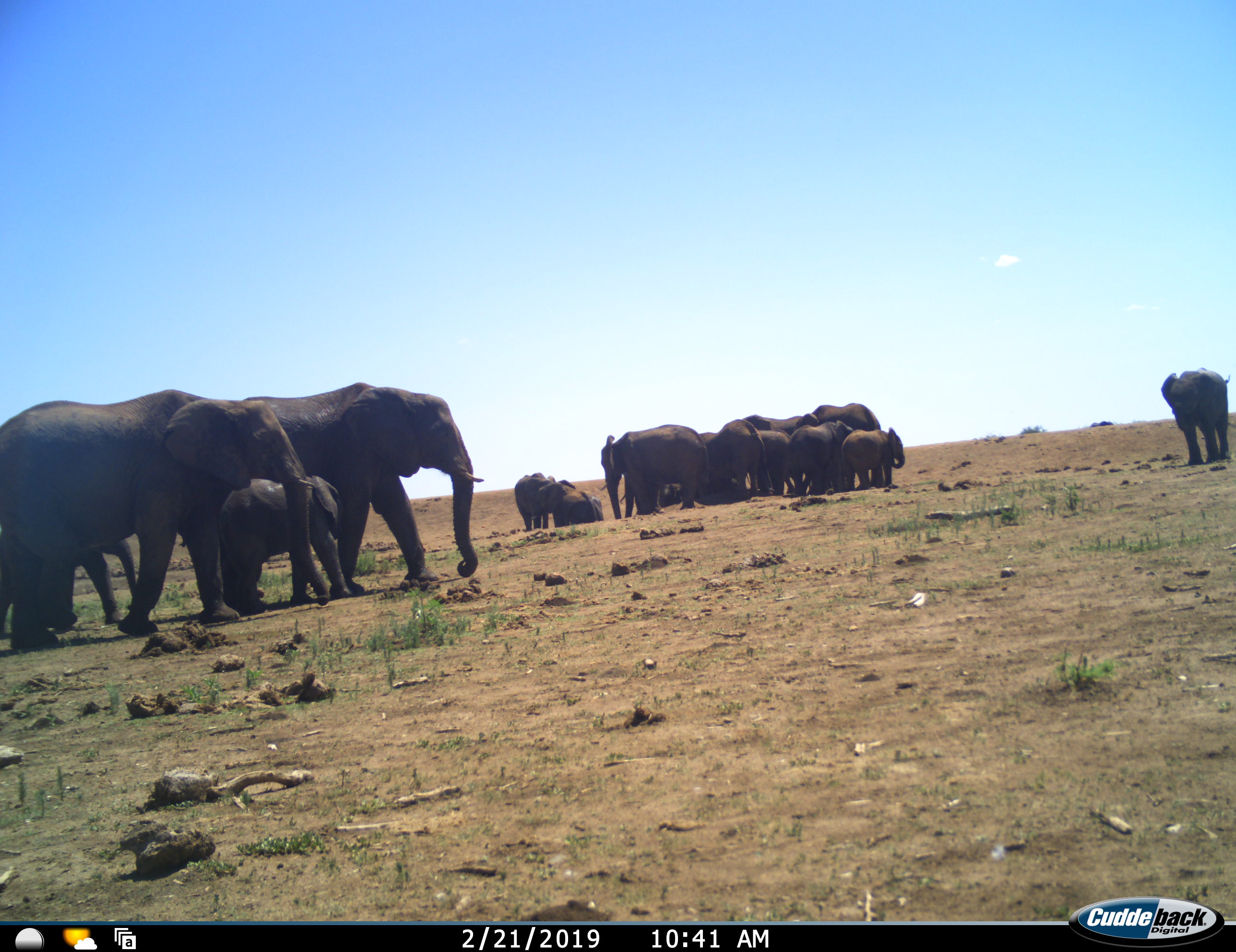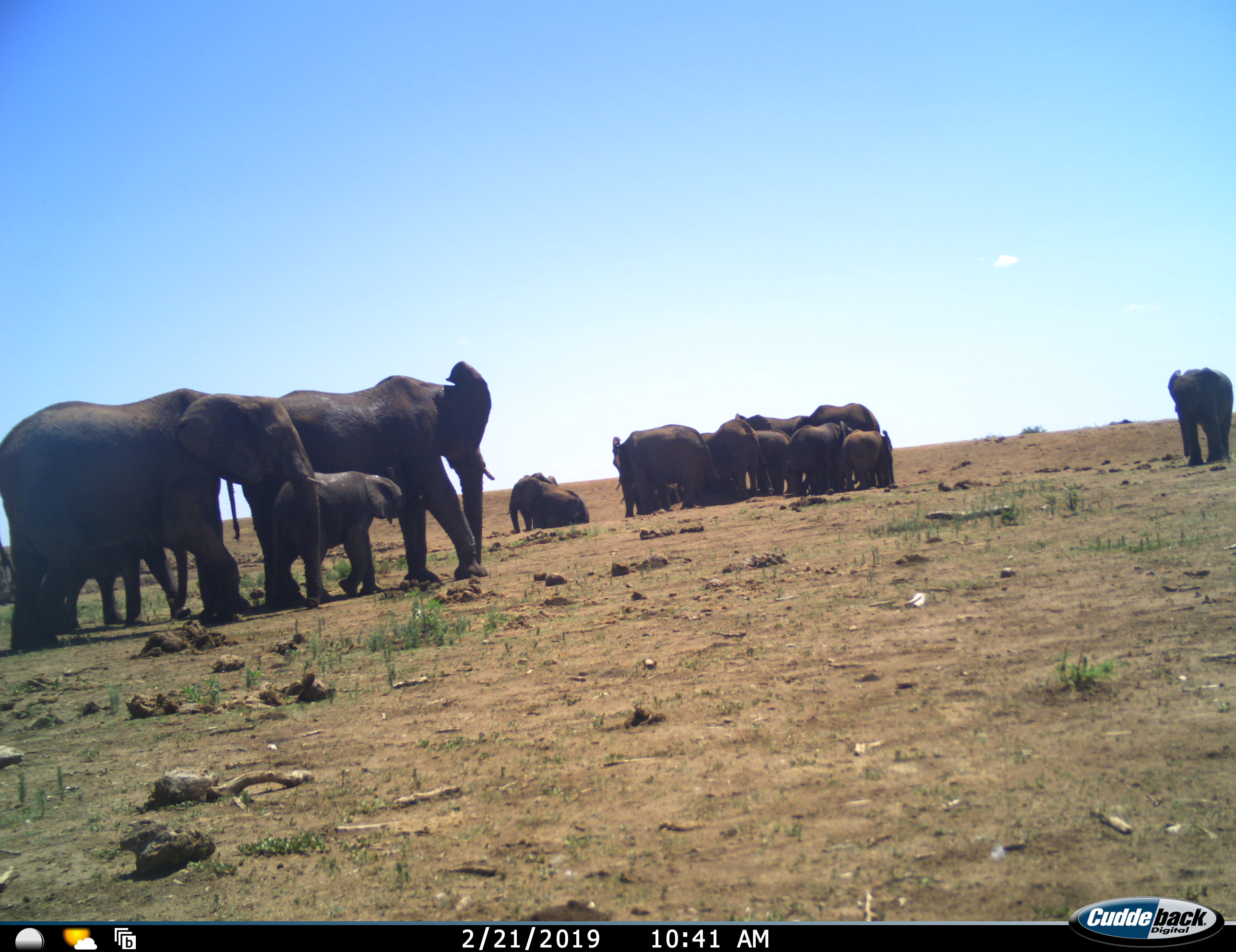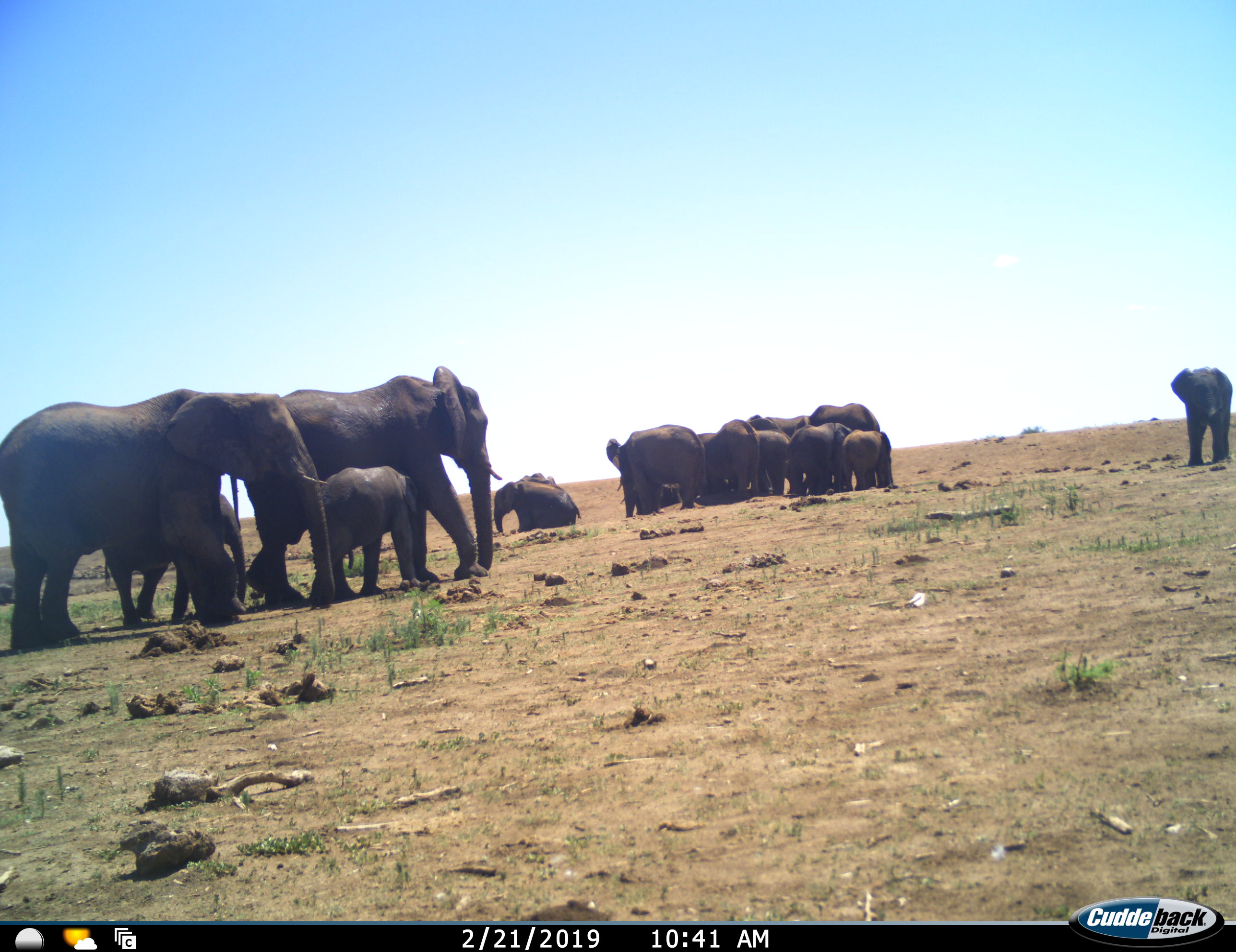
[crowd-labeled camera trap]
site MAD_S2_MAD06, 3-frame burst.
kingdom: Animalia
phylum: Chordata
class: Mammalia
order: Proboscidea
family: Elephantidae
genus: Loxodonta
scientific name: Loxodonta africana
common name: african bush elephant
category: elephant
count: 11-50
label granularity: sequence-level